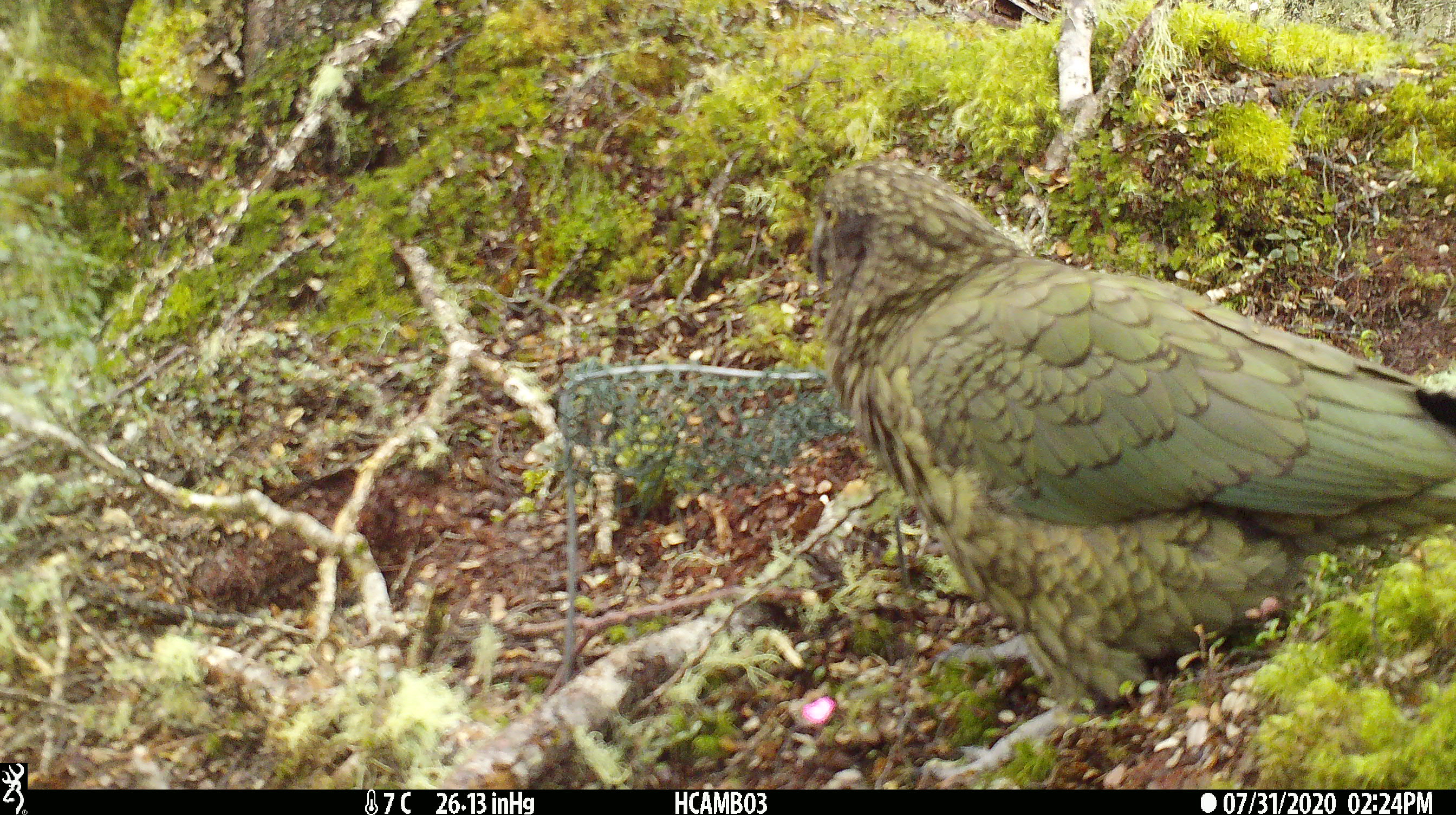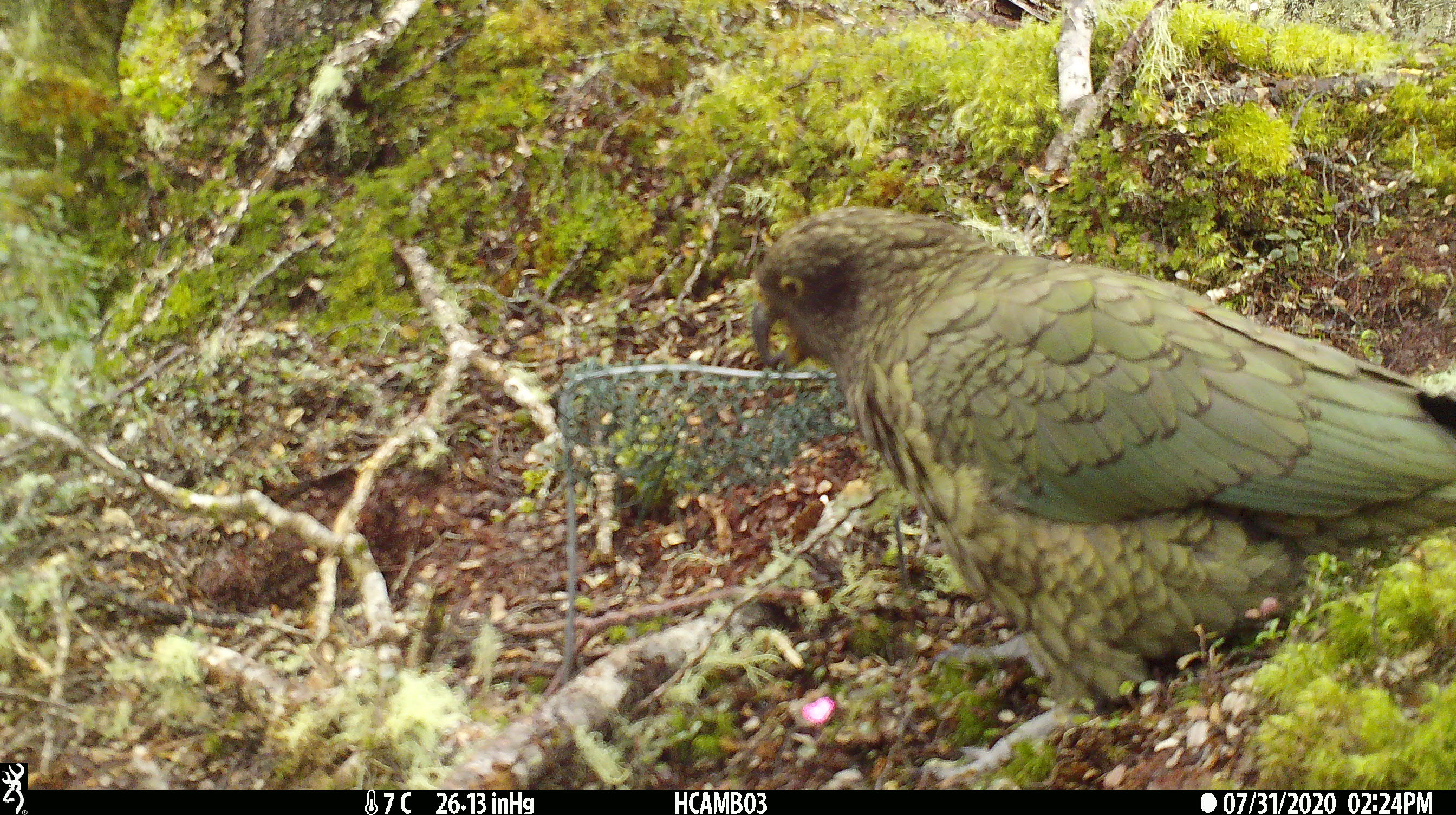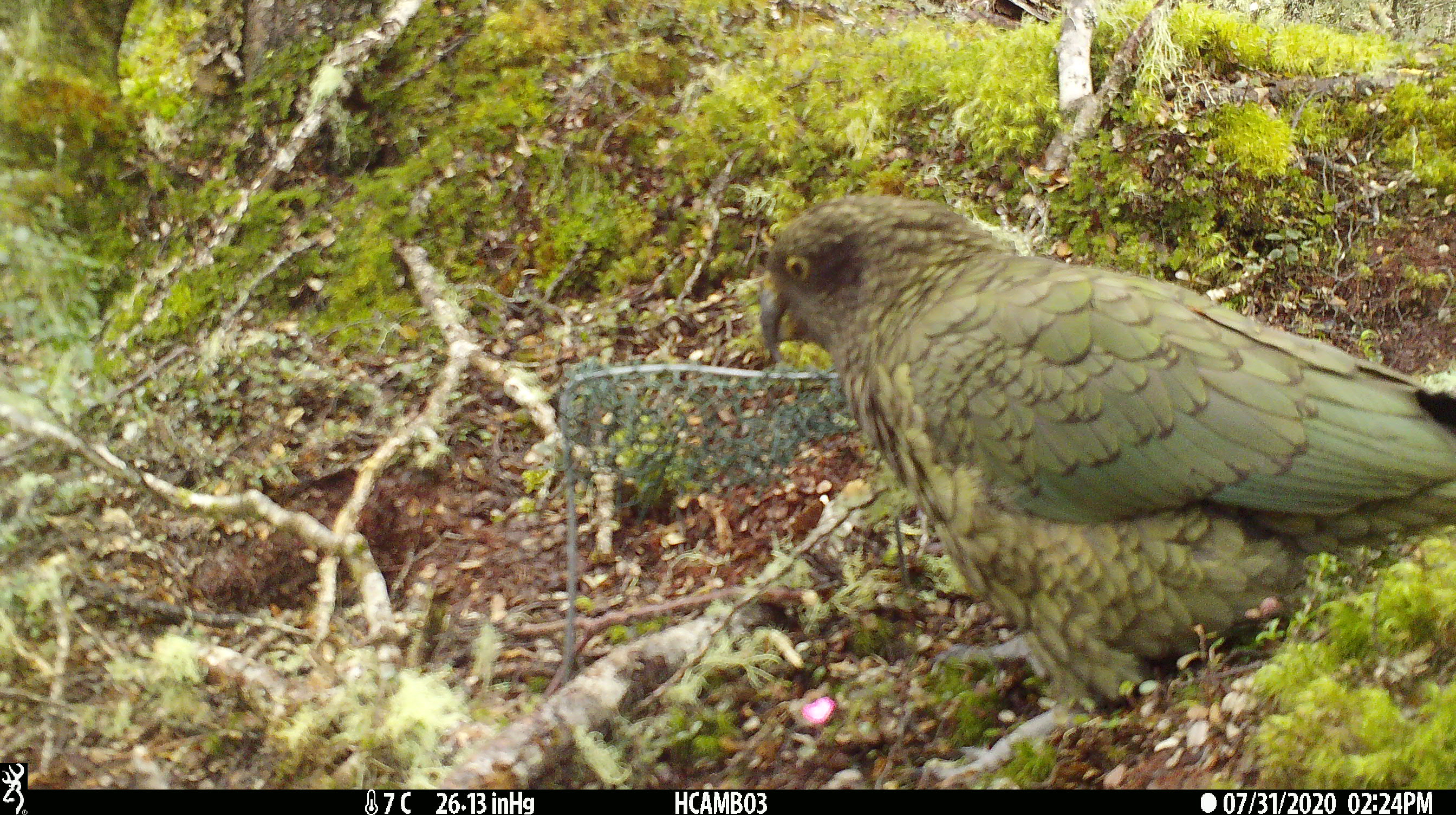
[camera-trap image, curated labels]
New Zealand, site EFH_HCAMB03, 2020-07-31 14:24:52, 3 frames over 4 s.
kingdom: Animalia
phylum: Chordata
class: Aves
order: Psittaciformes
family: Strigopidae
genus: Nestor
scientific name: Nestor notabilis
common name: kea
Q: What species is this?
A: Kea (Nestor notabilis).